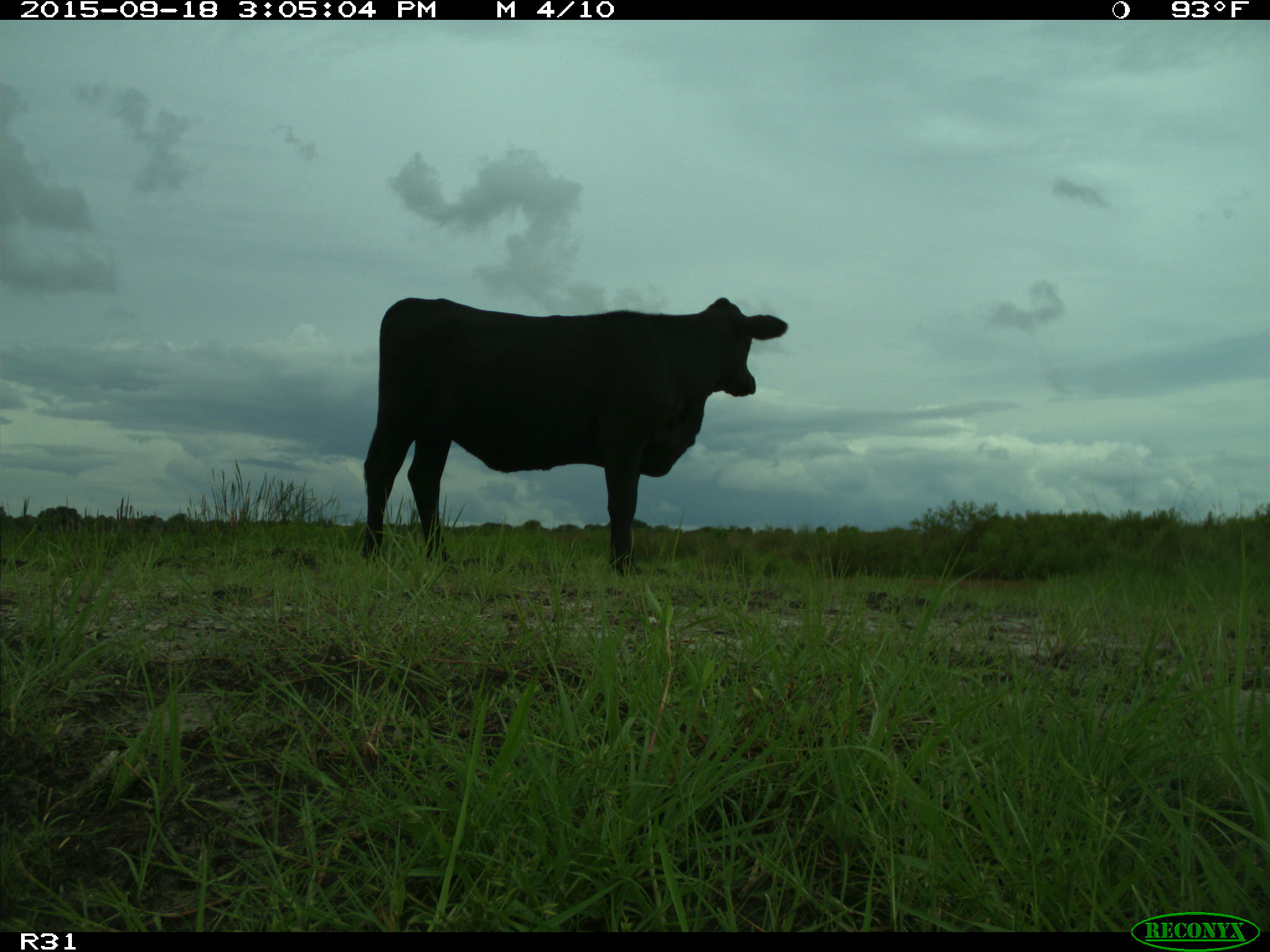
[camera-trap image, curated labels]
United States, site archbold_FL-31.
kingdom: Animalia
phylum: Chordata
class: Mammalia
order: Artiodactyla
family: Bovidae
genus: Bos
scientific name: Bos taurus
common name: domestic cow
Bos taurus (domestic cow).